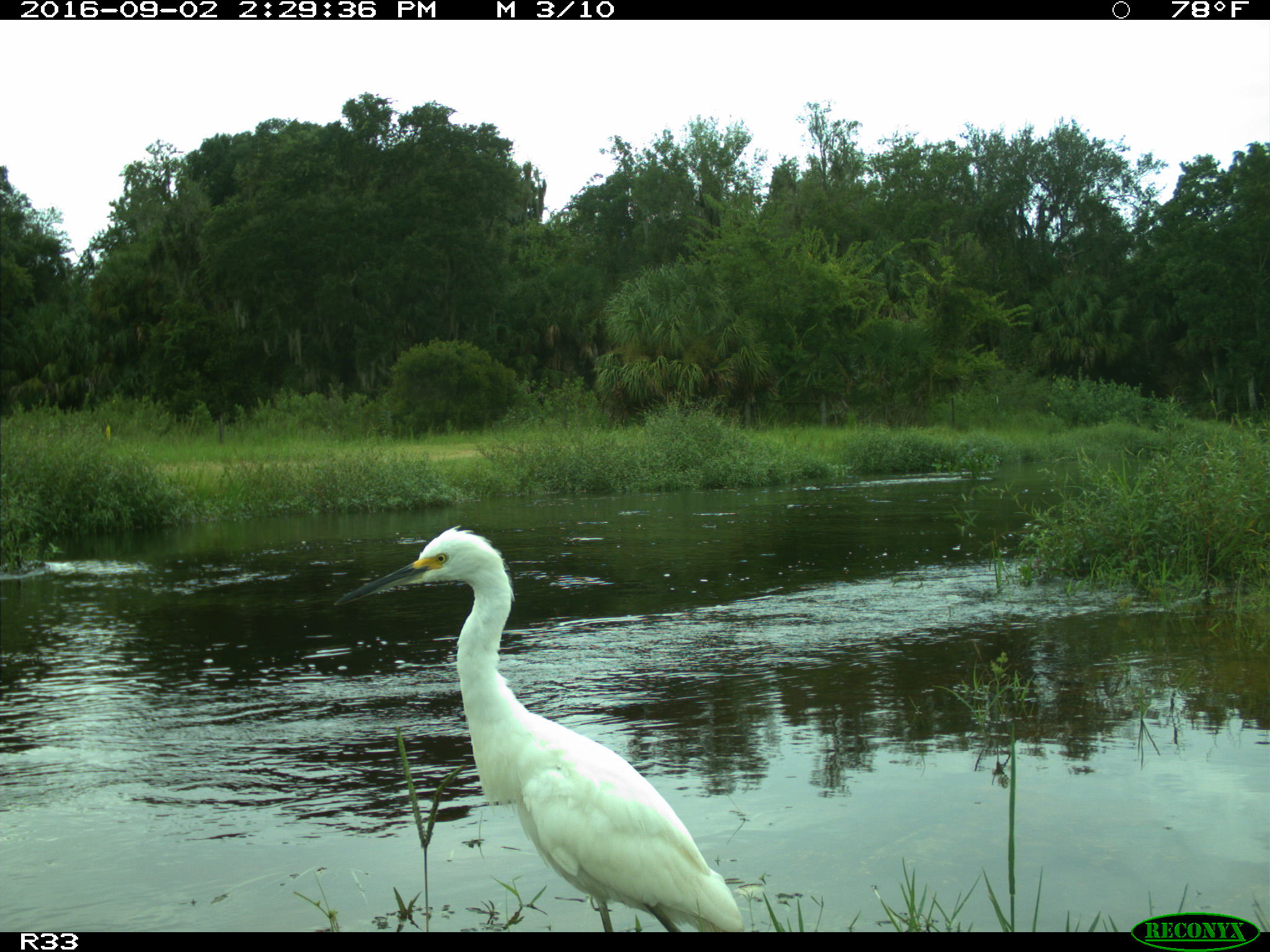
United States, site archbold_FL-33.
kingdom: Animalia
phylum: Chordata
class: Aves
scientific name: Aves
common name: birds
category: unidentified bird